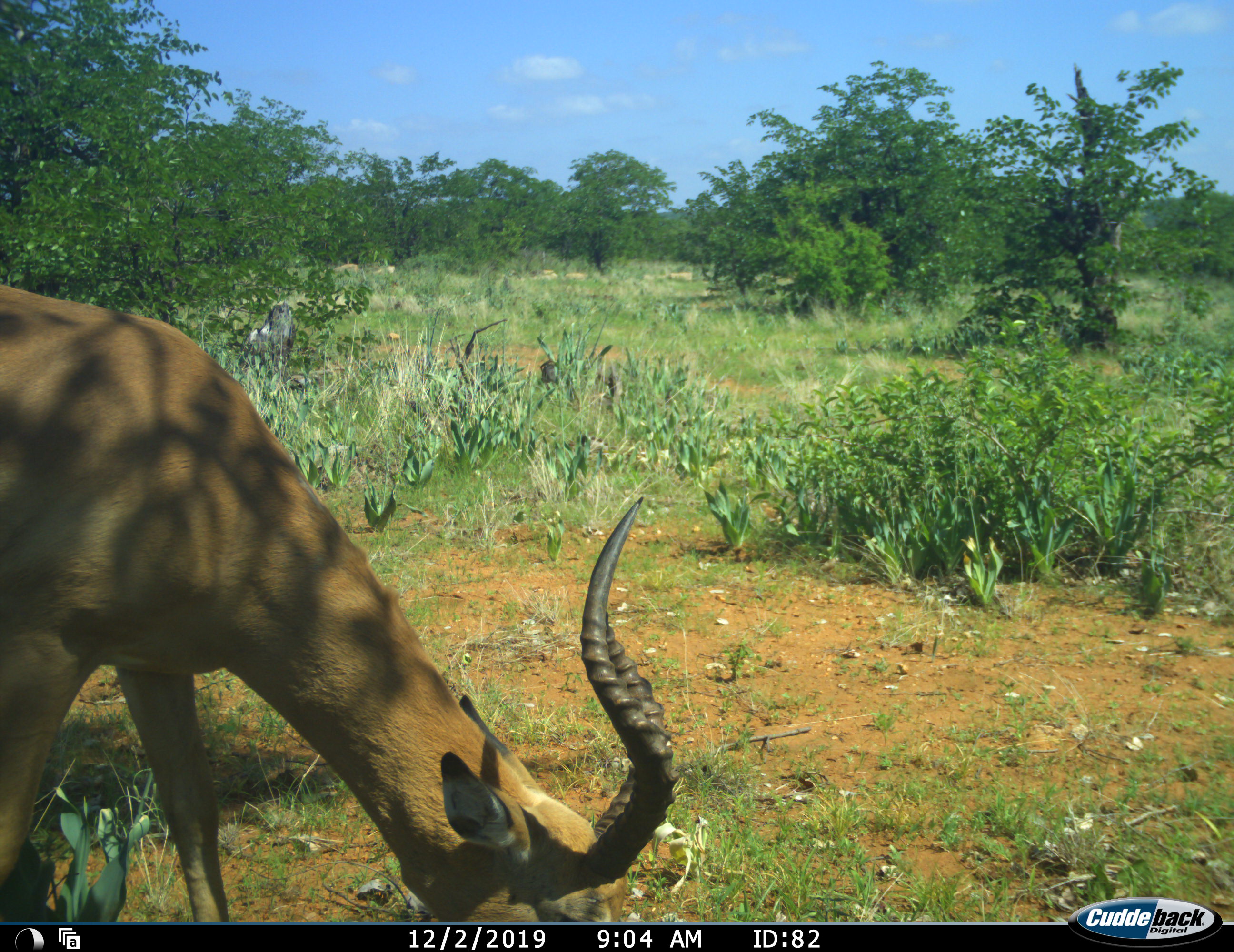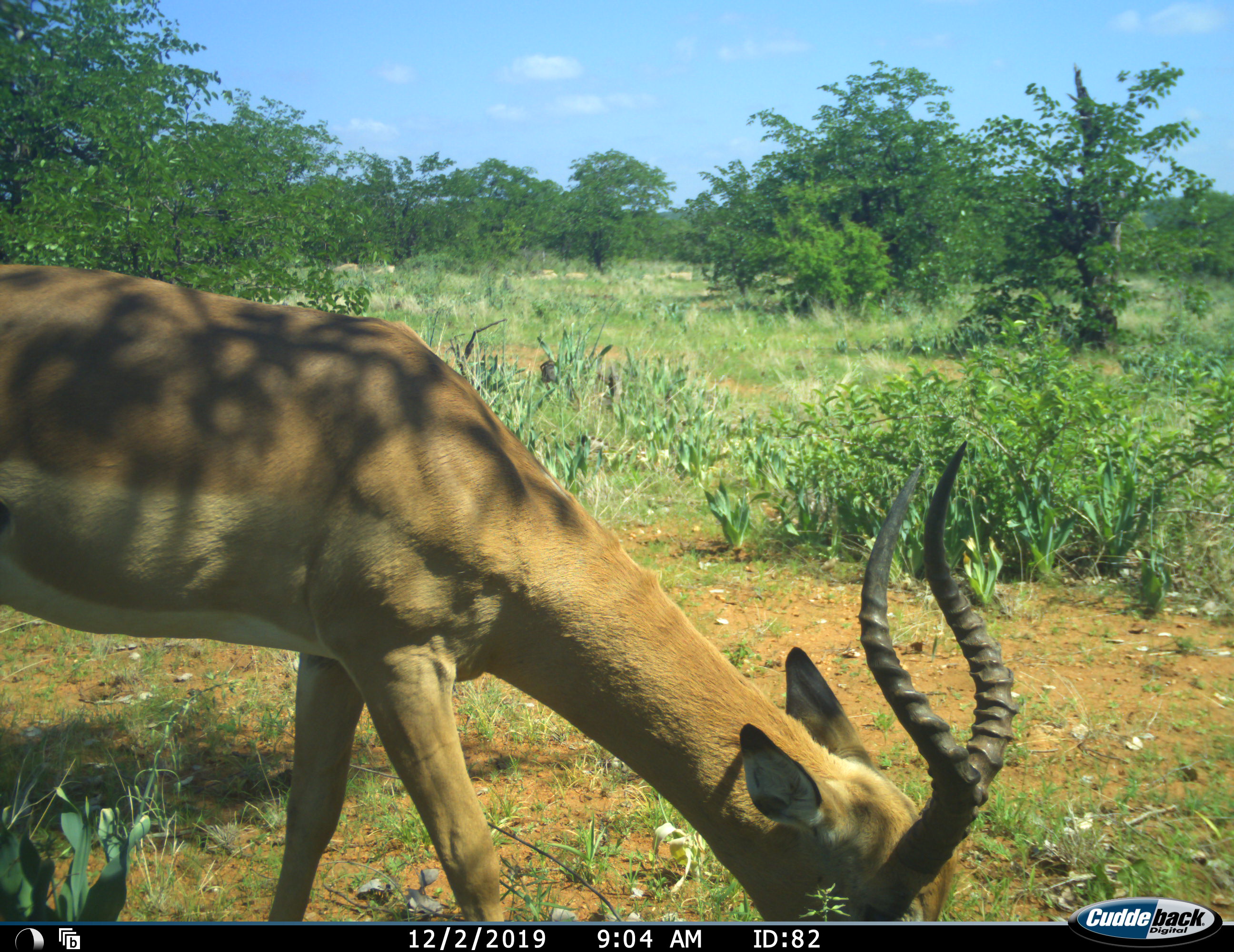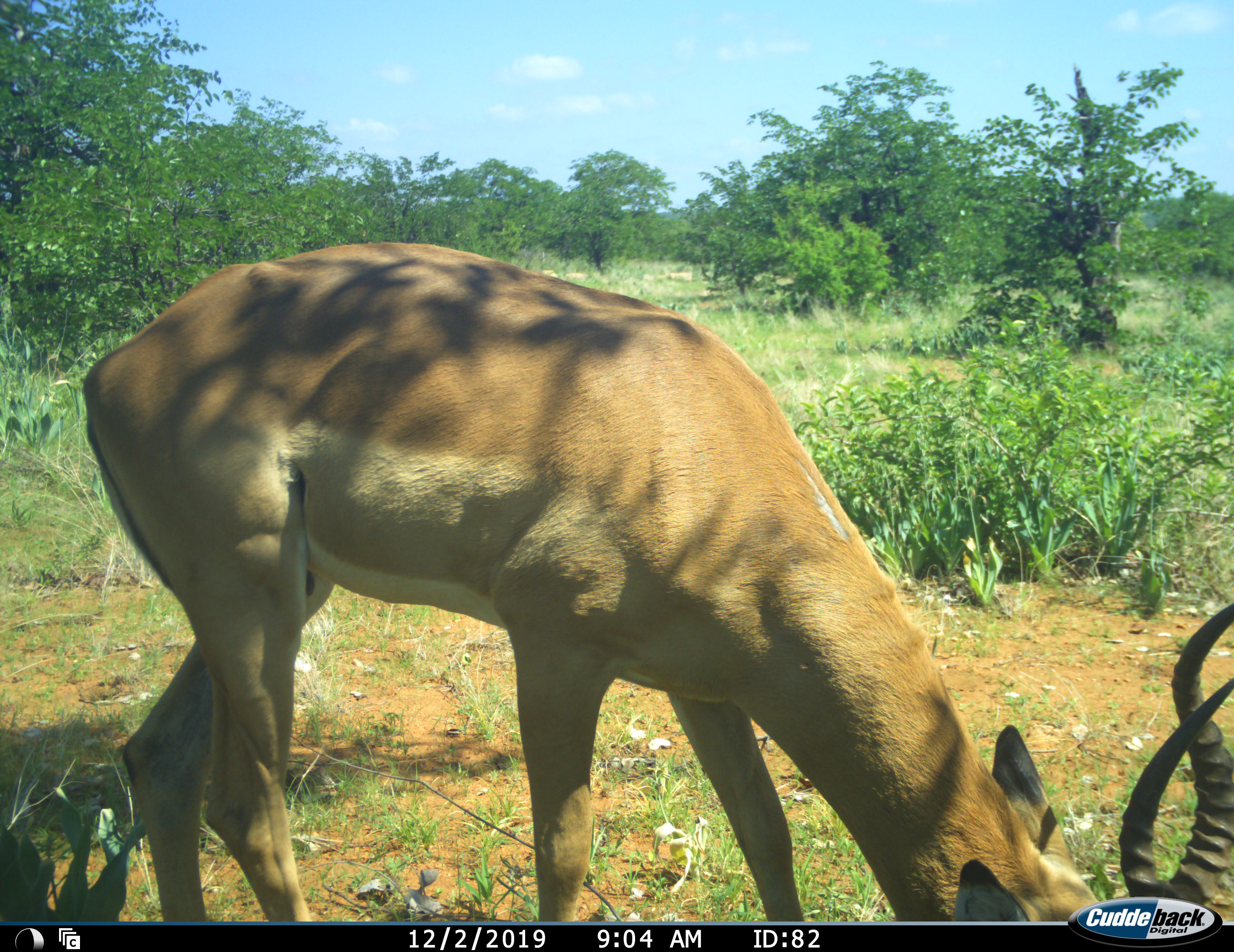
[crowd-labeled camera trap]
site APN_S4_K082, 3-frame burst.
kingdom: Animalia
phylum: Chordata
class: Mammalia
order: Artiodactyla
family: Bovidae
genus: Aepyceros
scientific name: Aepyceros melampus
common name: impala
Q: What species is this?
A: Impala (Aepyceros melampus).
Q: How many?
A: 1.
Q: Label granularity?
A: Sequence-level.